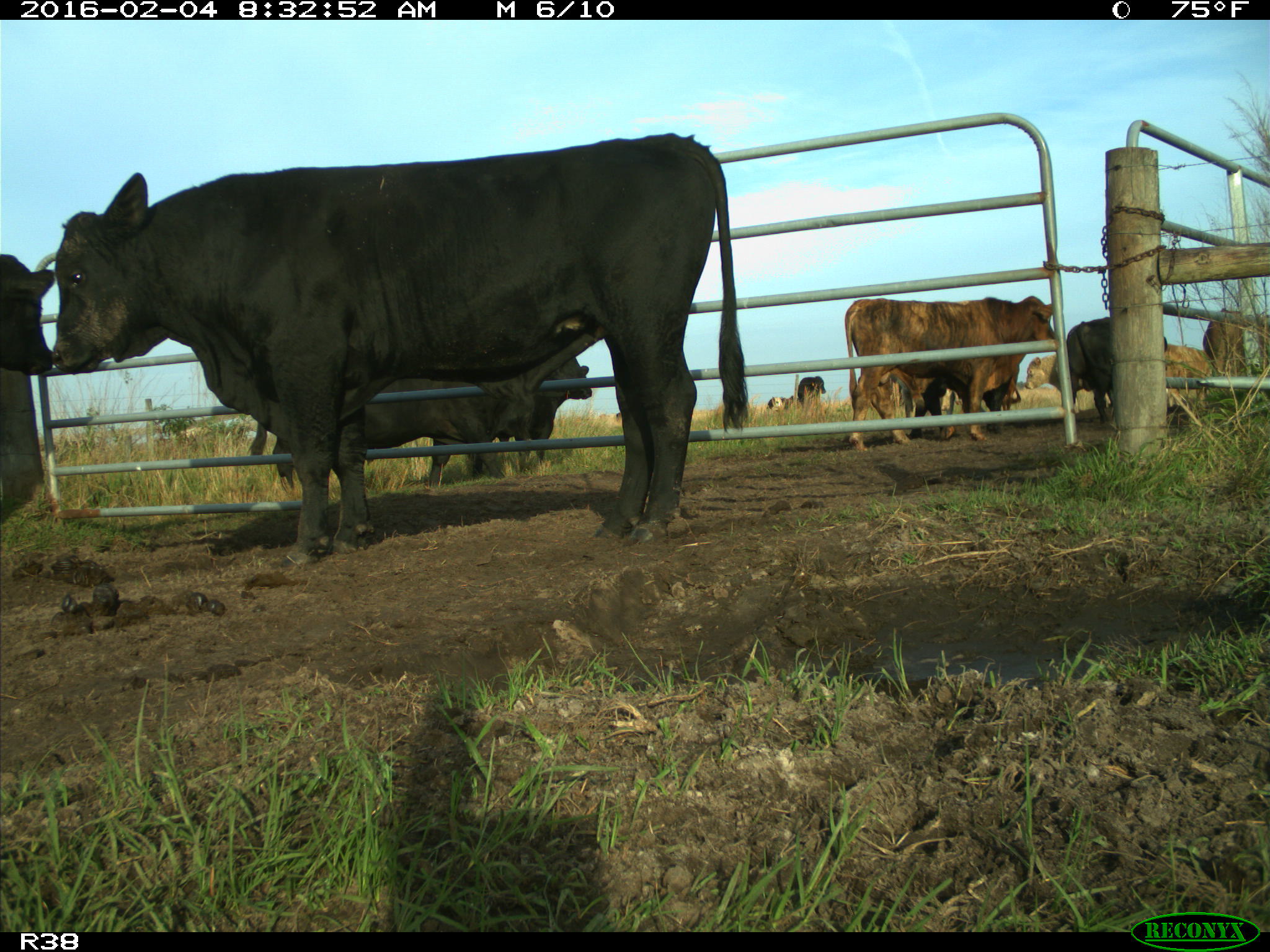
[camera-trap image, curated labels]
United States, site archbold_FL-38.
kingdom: Animalia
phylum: Chordata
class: Mammalia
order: Artiodactyla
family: Bovidae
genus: Bos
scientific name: Bos taurus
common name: domestic cow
Bos taurus (domestic cow).